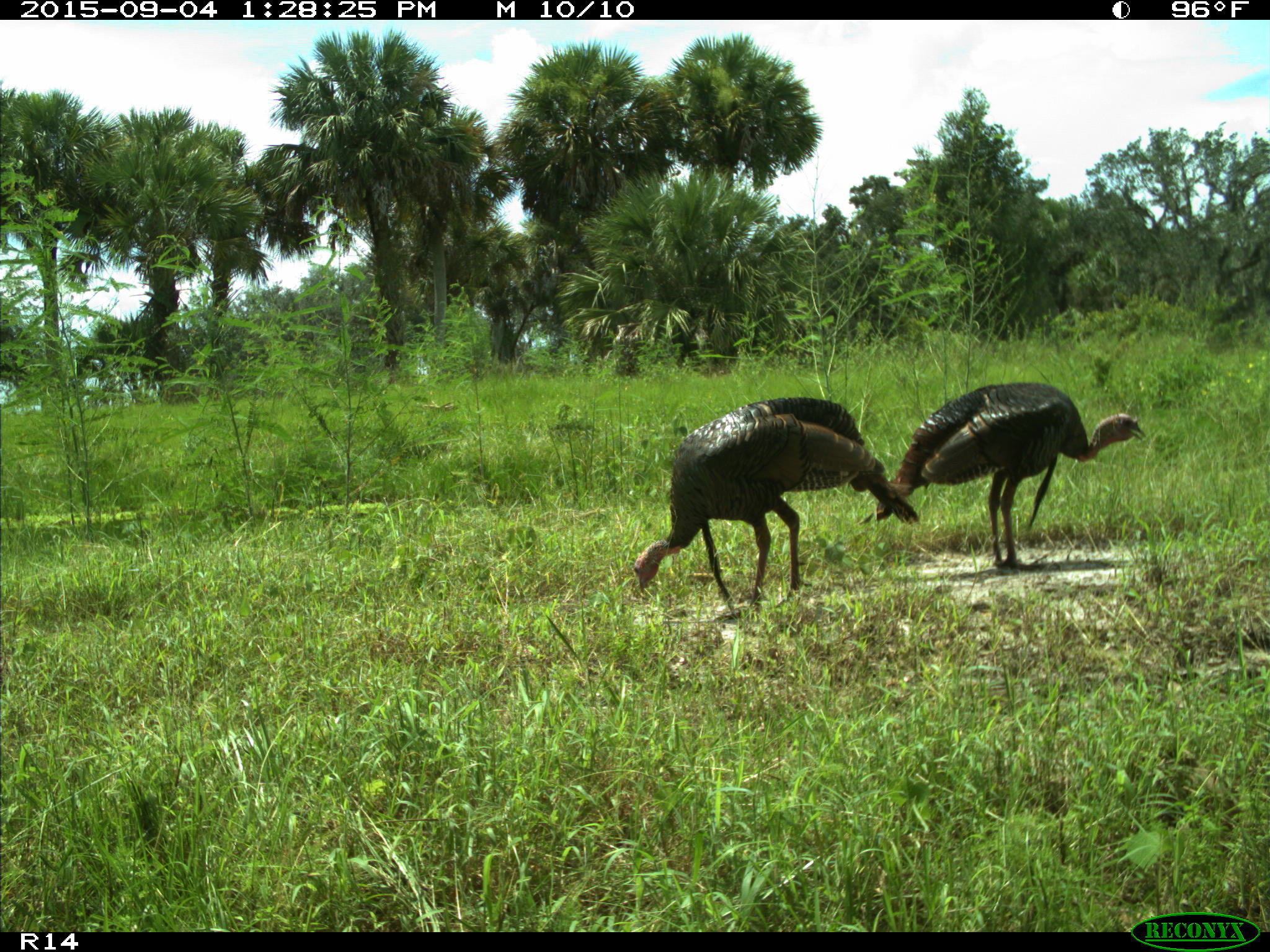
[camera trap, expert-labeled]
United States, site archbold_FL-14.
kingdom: Animalia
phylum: Chordata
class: Aves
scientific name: Aves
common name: birds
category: unidentified bird